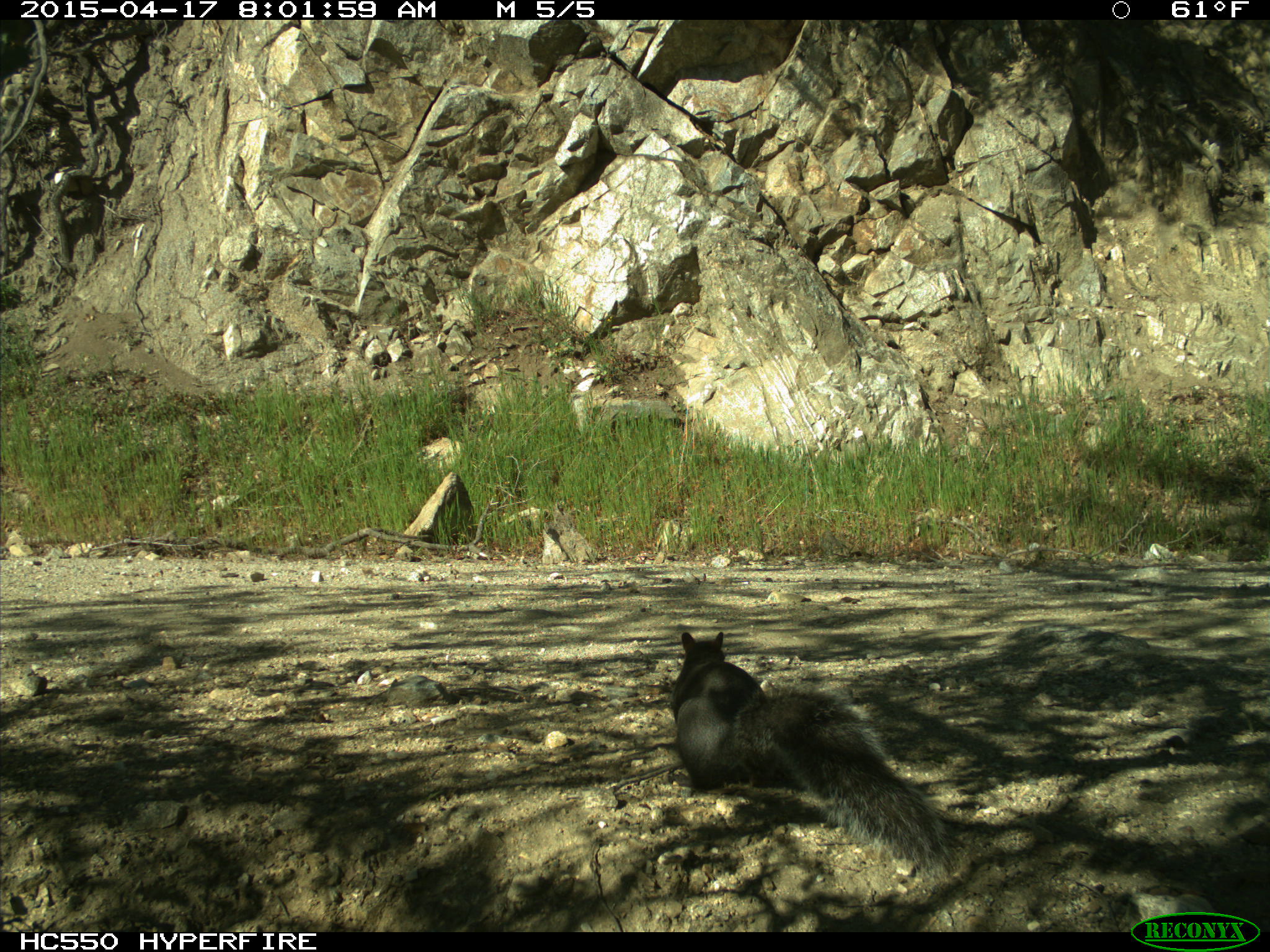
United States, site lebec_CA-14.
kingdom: Animalia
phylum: Chordata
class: Mammalia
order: Rodentia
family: Sciuridae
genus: Sciurus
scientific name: Sciurus carolinensis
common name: eastern gray squirrel